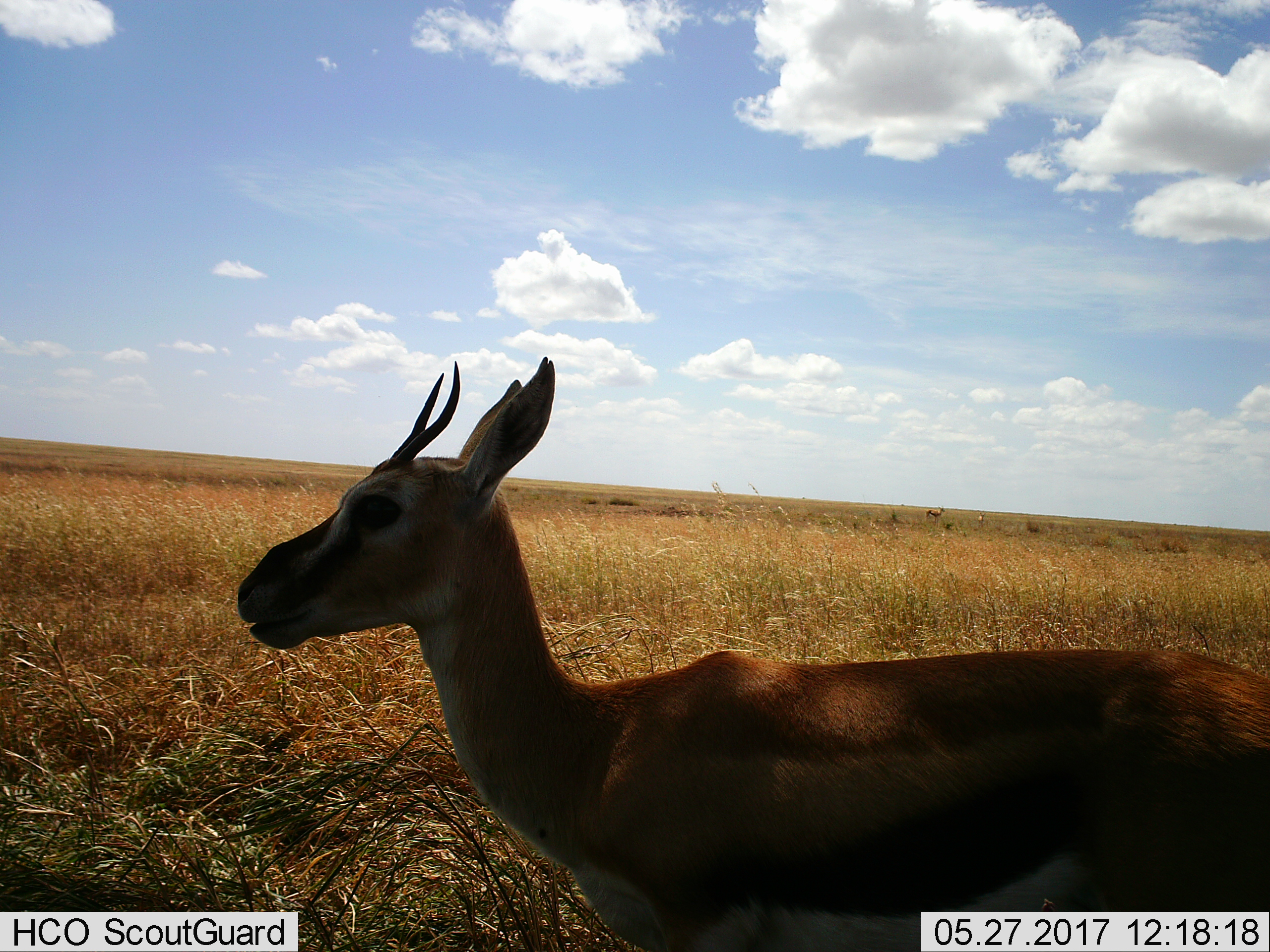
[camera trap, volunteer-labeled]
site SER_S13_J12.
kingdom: Animalia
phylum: Chordata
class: Mammalia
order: Artiodactyla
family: Bovidae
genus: Eudorcas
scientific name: Eudorcas thomsonii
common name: thomson's gazelle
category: gazellethomsons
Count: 1.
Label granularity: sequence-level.